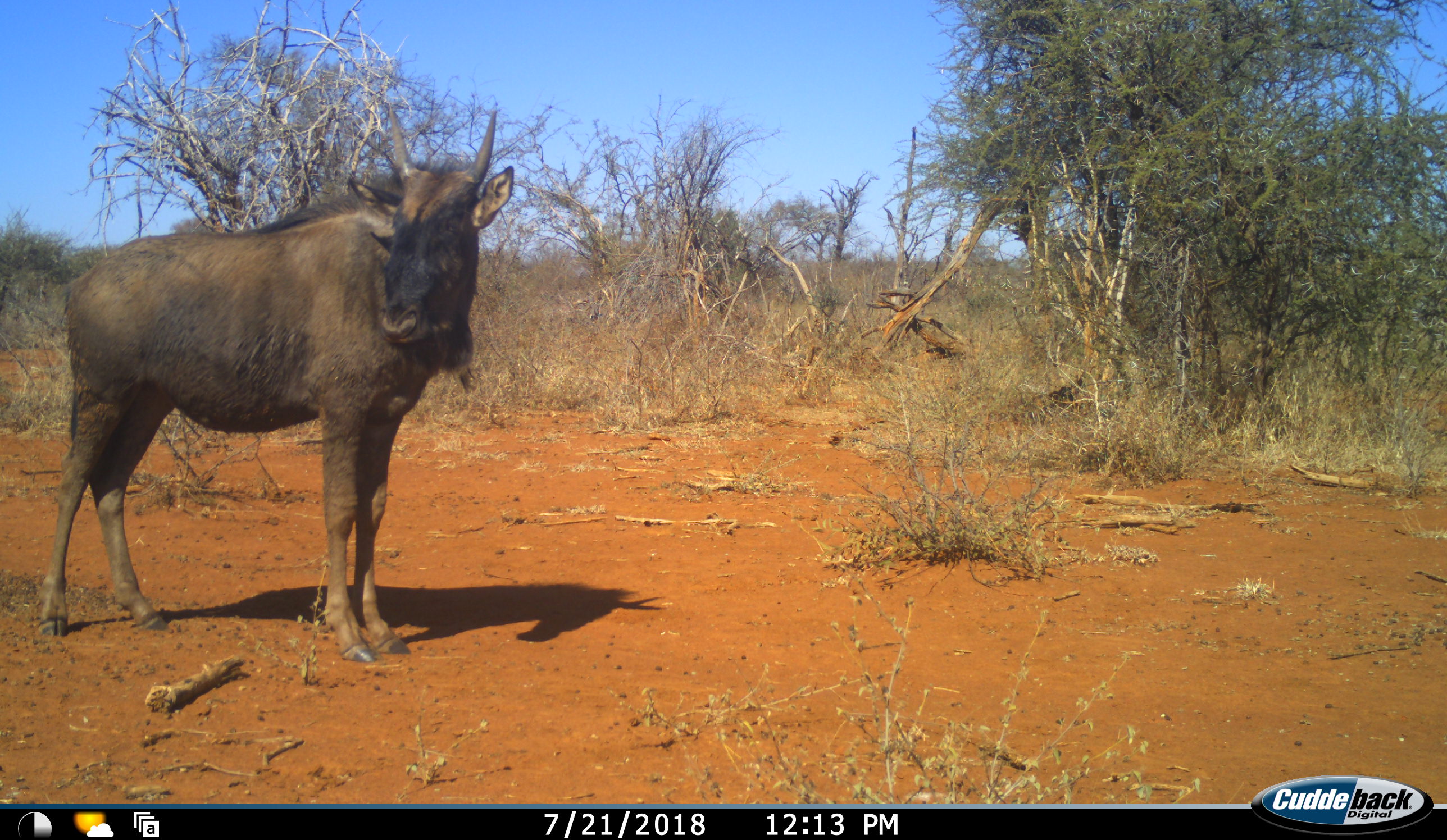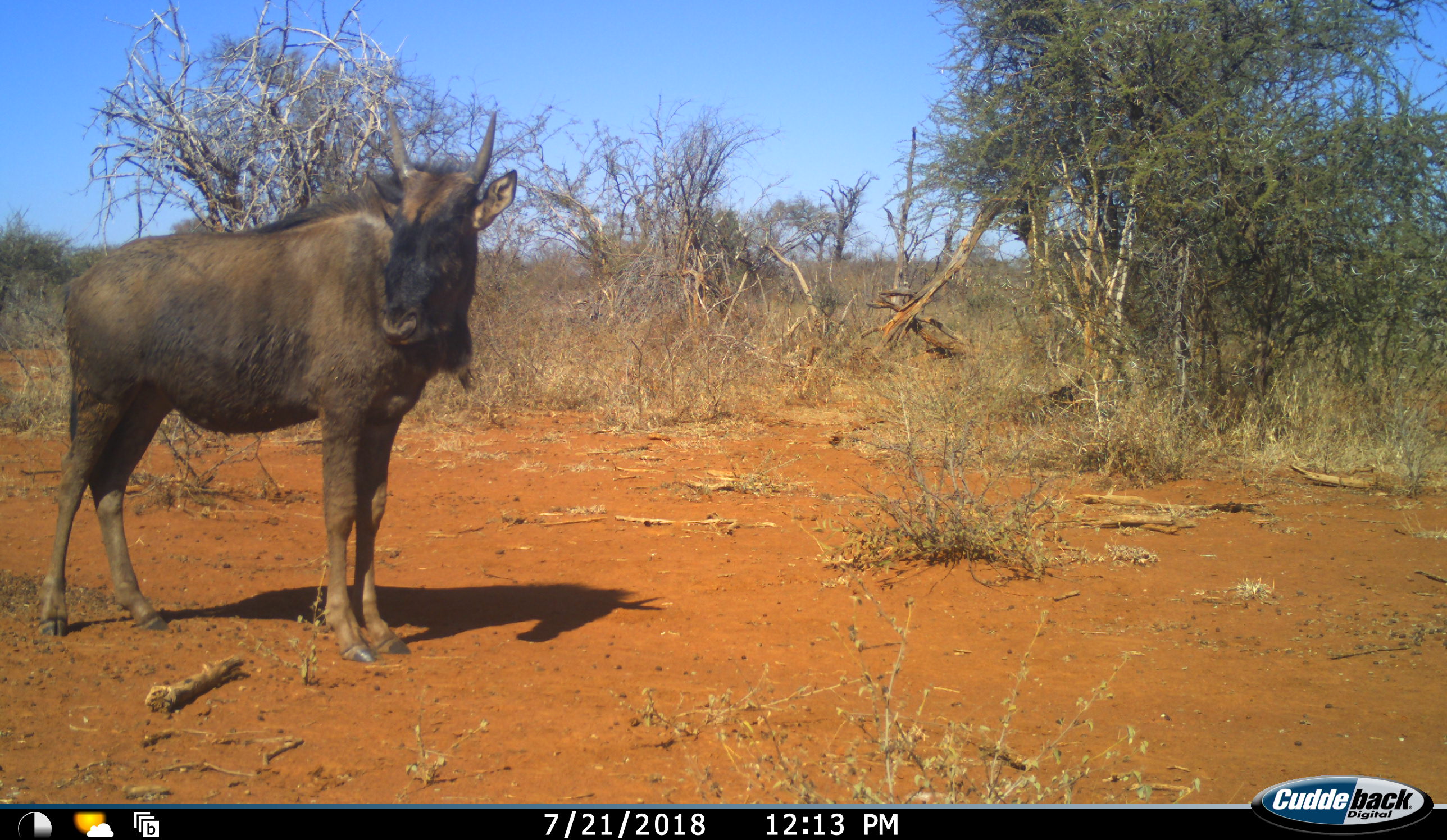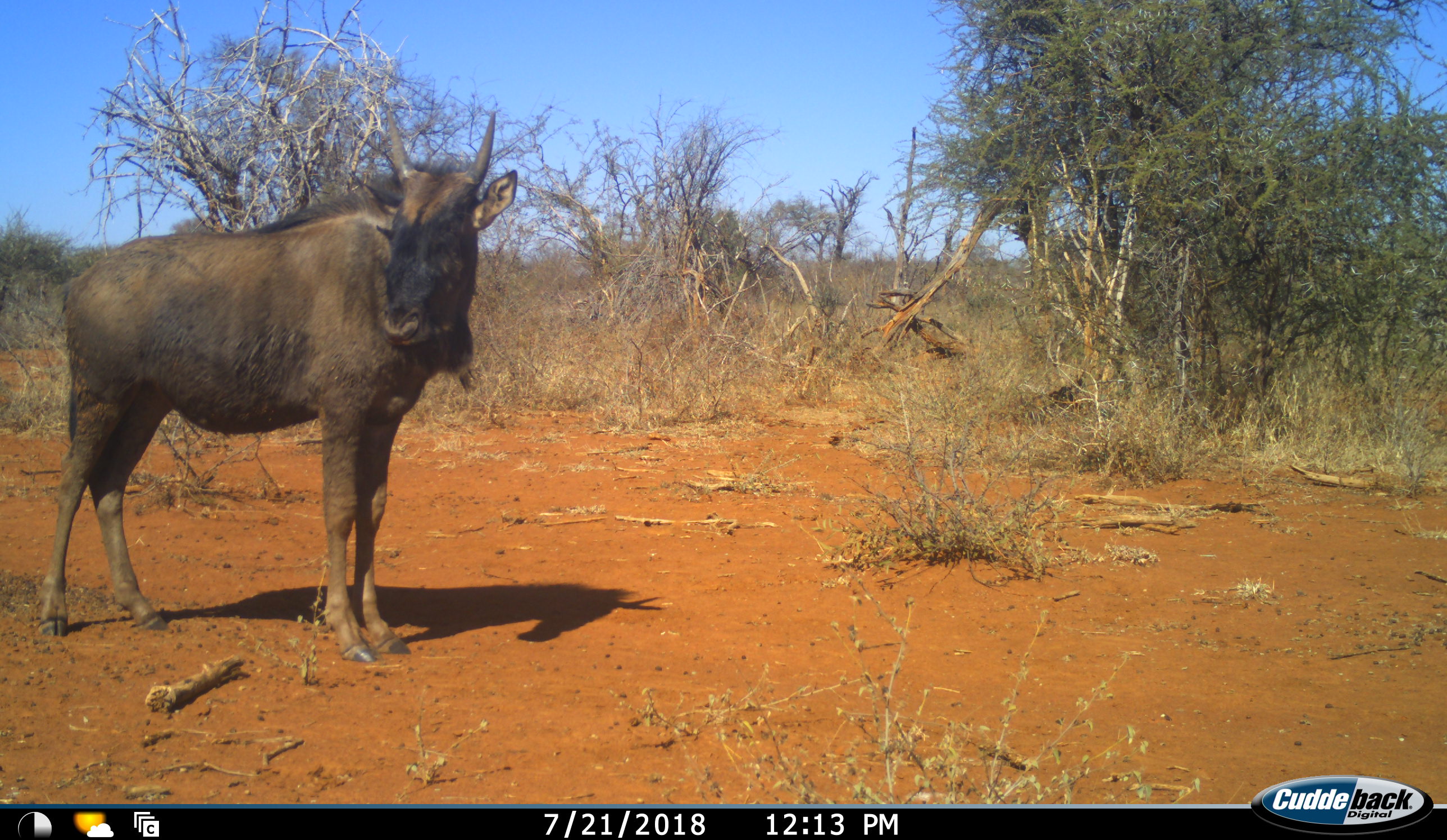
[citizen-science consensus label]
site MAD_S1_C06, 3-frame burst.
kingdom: Animalia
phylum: Chordata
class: Mammalia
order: Artiodactyla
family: Bovidae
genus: Connochaetes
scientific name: Connochaetes taurinus taurinus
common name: blue wildebeest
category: wildebeestblue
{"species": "wildebeestblue (blue wildebeest) (Connochaetes taurinus taurinus)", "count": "1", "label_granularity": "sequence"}